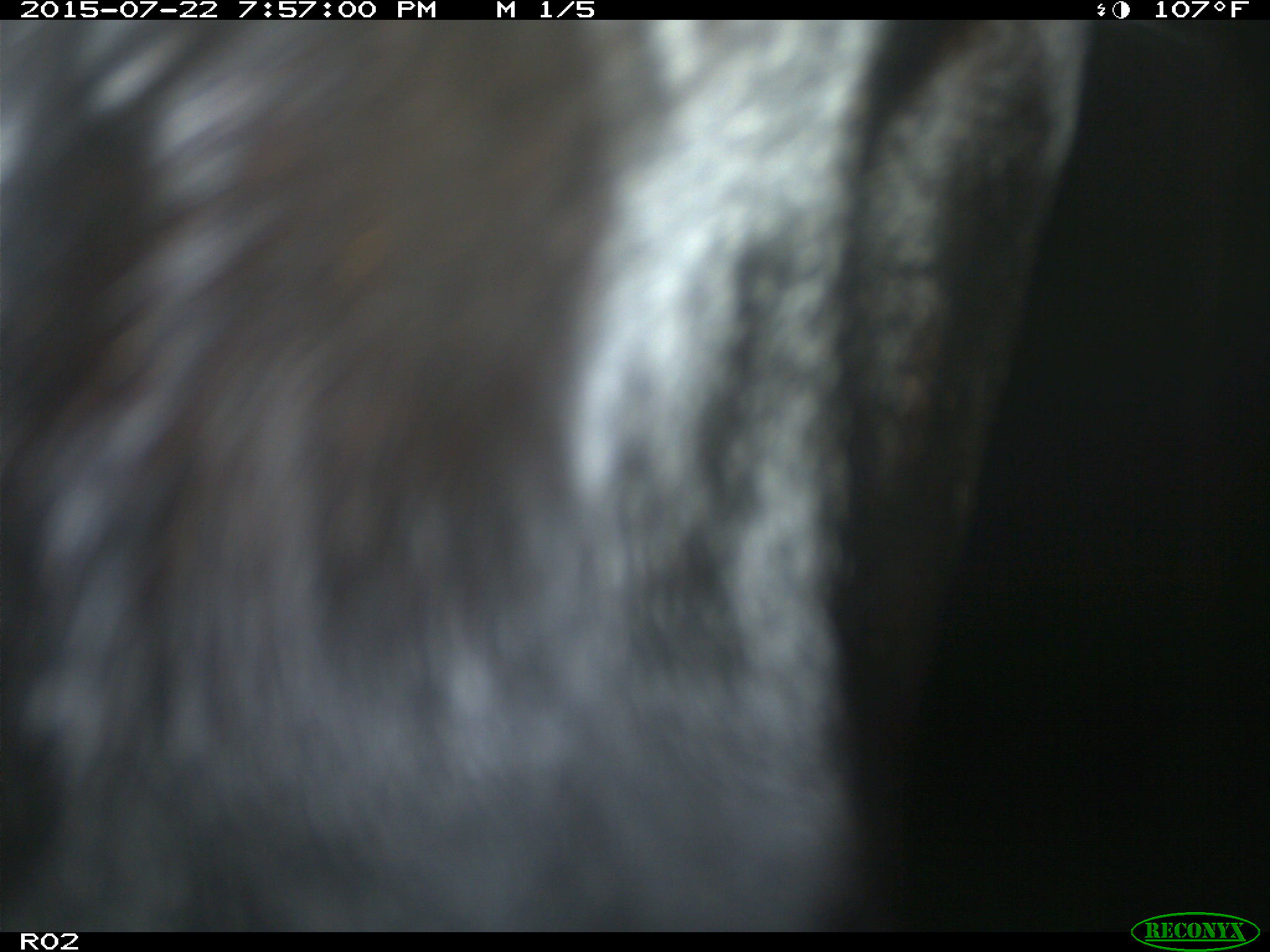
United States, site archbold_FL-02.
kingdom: Animalia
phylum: Chordata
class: Mammalia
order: Artiodactyla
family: Bovidae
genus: Bos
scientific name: Bos taurus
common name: domestic cow